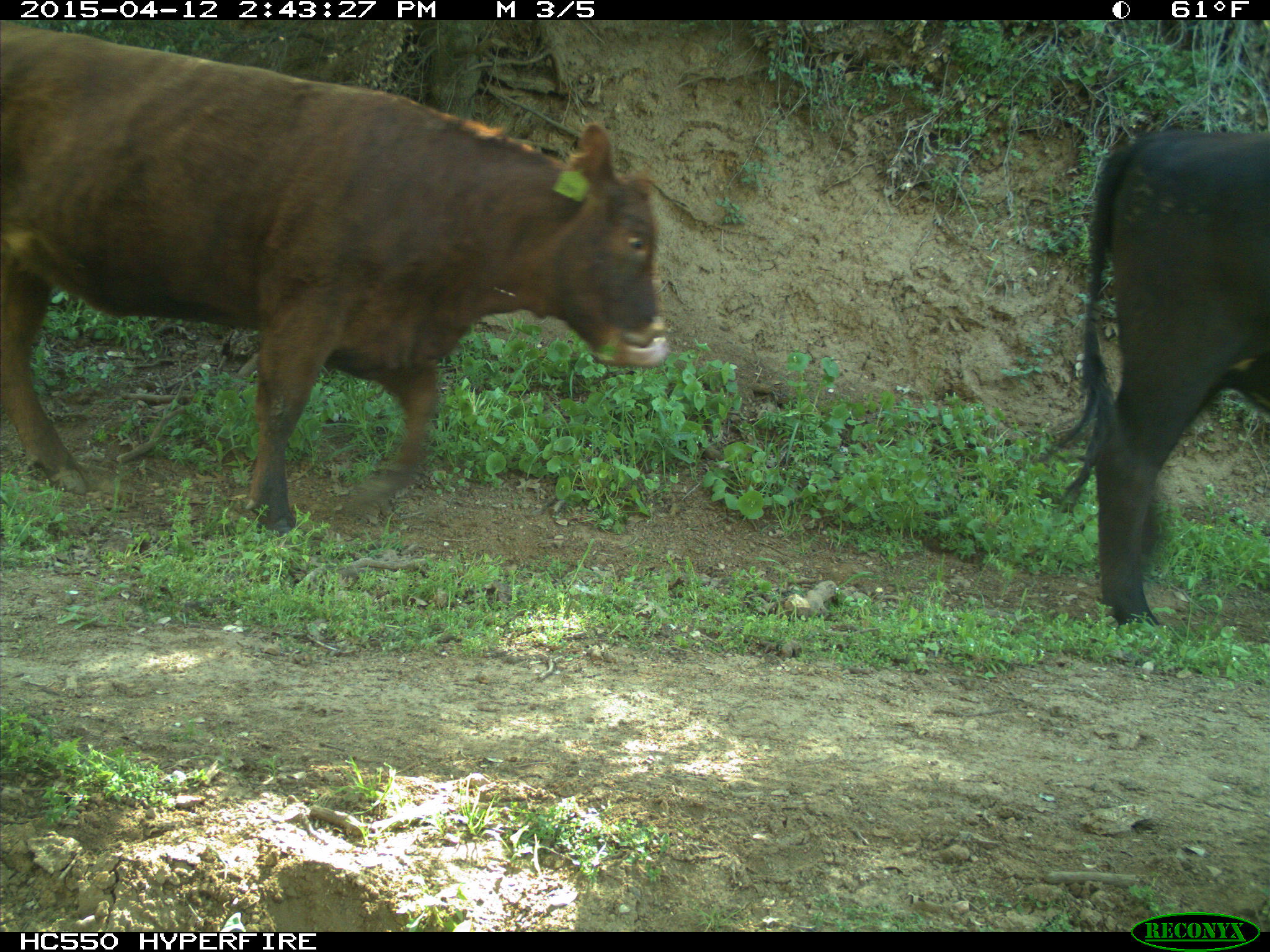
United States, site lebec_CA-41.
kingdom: Animalia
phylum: Chordata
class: Mammalia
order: Artiodactyla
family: Bovidae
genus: Bos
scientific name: Bos taurus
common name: domestic cow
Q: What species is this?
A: Bos taurus (domestic cow).